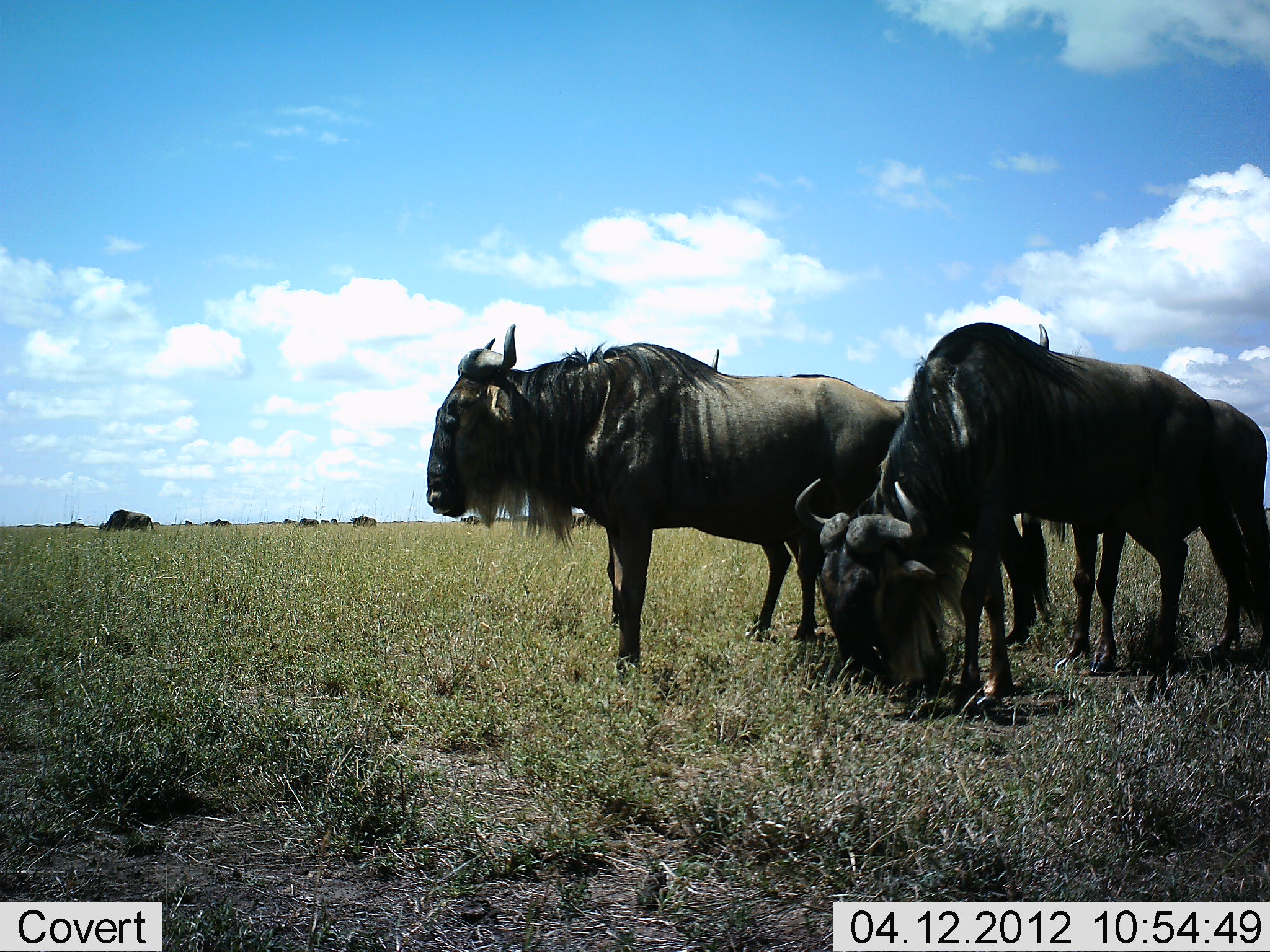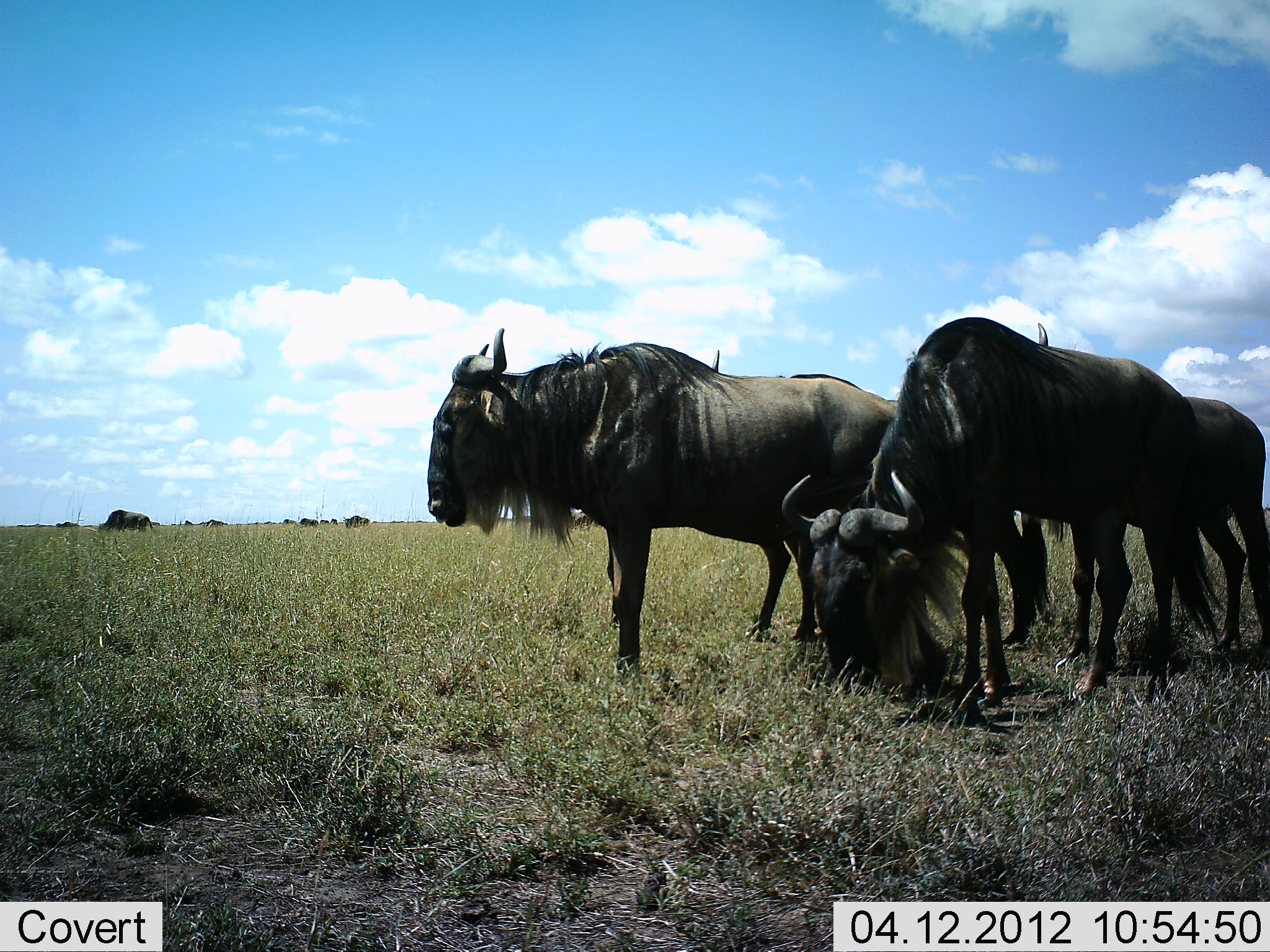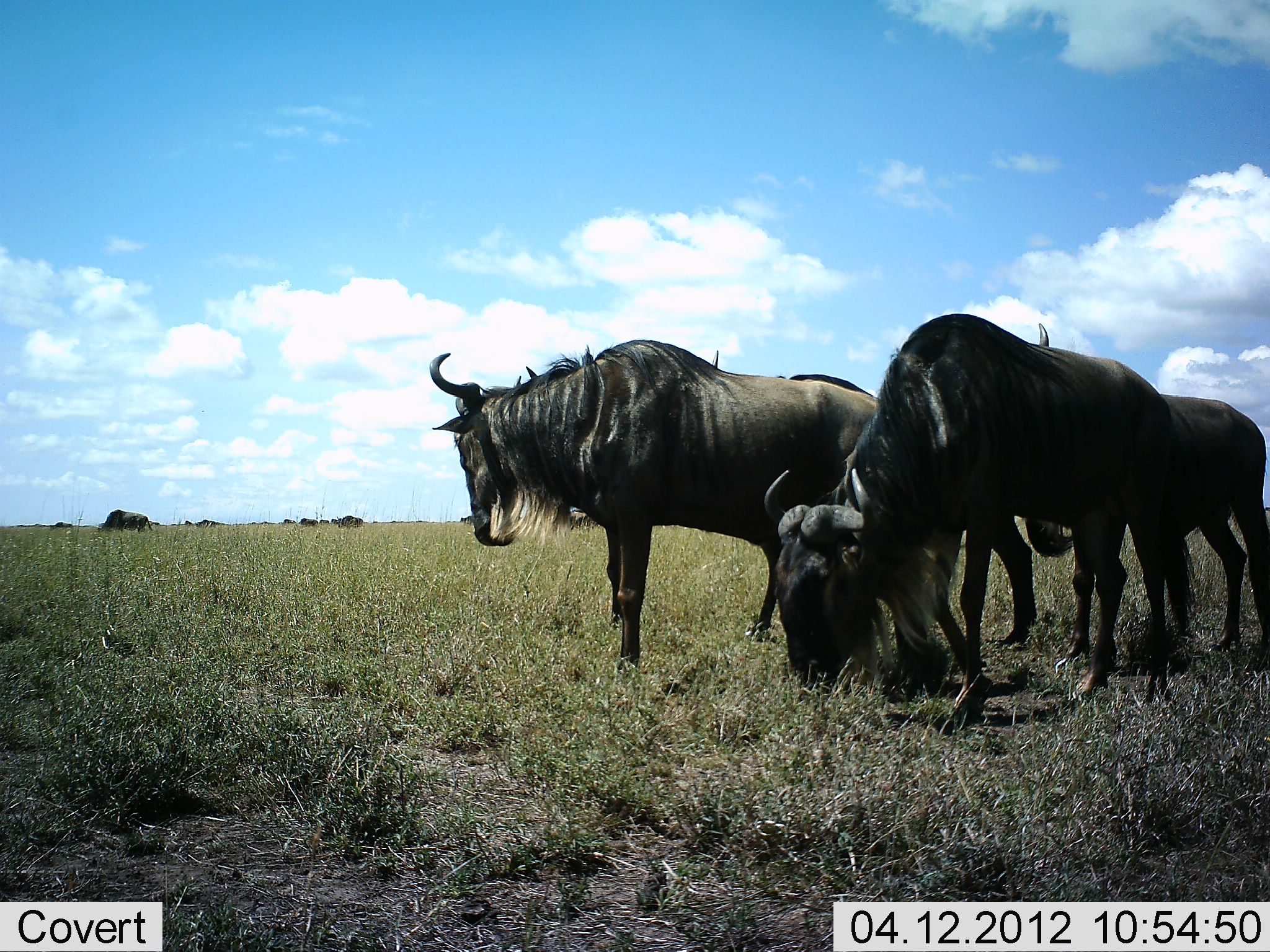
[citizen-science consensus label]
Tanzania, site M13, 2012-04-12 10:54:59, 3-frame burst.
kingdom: Animalia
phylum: Chordata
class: Mammalia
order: Artiodactyla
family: Bovidae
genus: Connochaetes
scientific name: Connochaetes taurinus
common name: blue wildebeest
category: wildebeest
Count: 7.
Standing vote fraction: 88%.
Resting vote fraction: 8%.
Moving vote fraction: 29%.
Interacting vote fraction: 0%.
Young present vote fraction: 0%.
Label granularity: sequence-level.